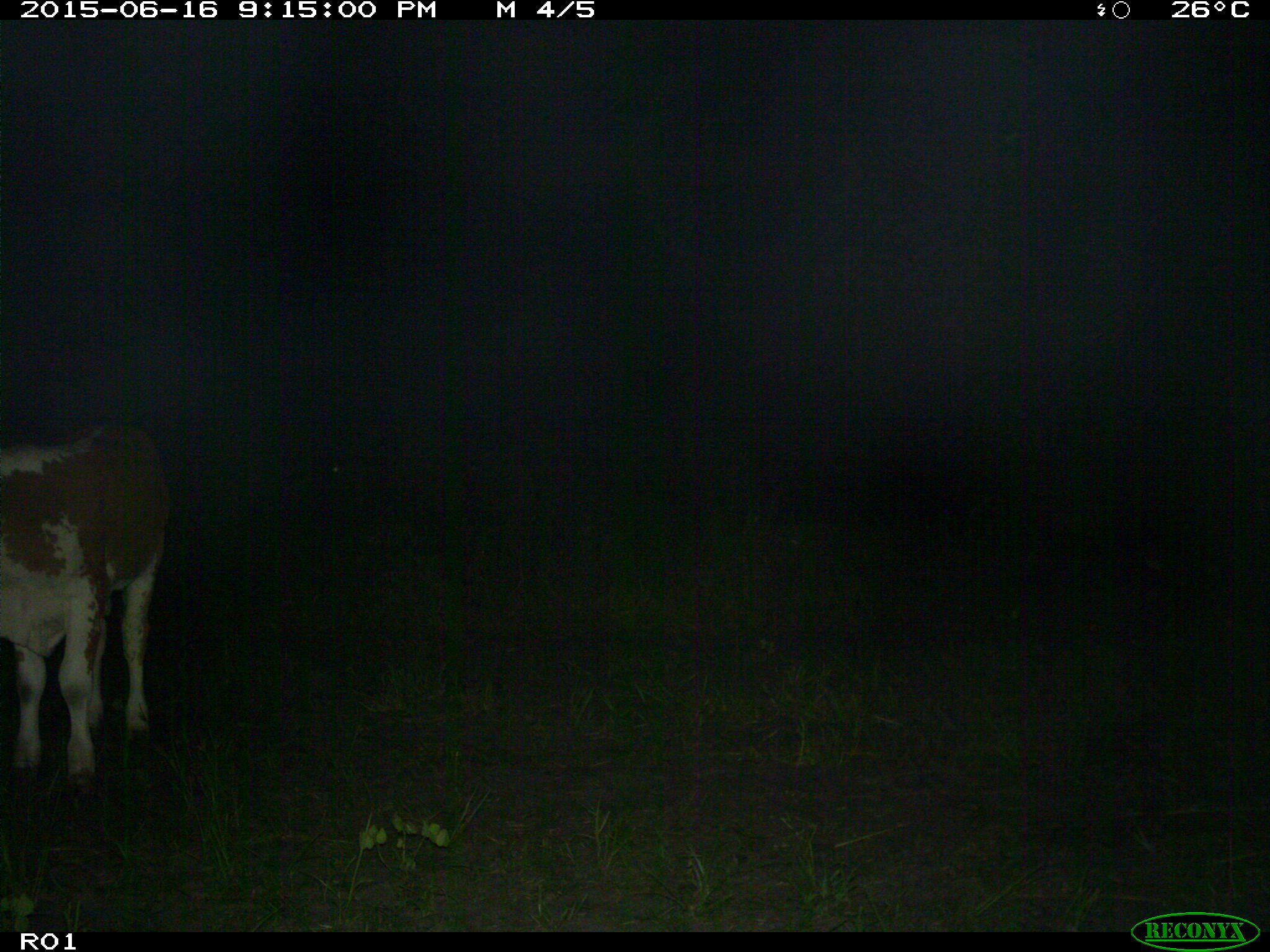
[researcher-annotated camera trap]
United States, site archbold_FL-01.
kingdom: Animalia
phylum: Chordata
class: Mammalia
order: Artiodactyla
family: Bovidae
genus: Bos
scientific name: Bos taurus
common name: domestic cow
Bos taurus (domestic cow).